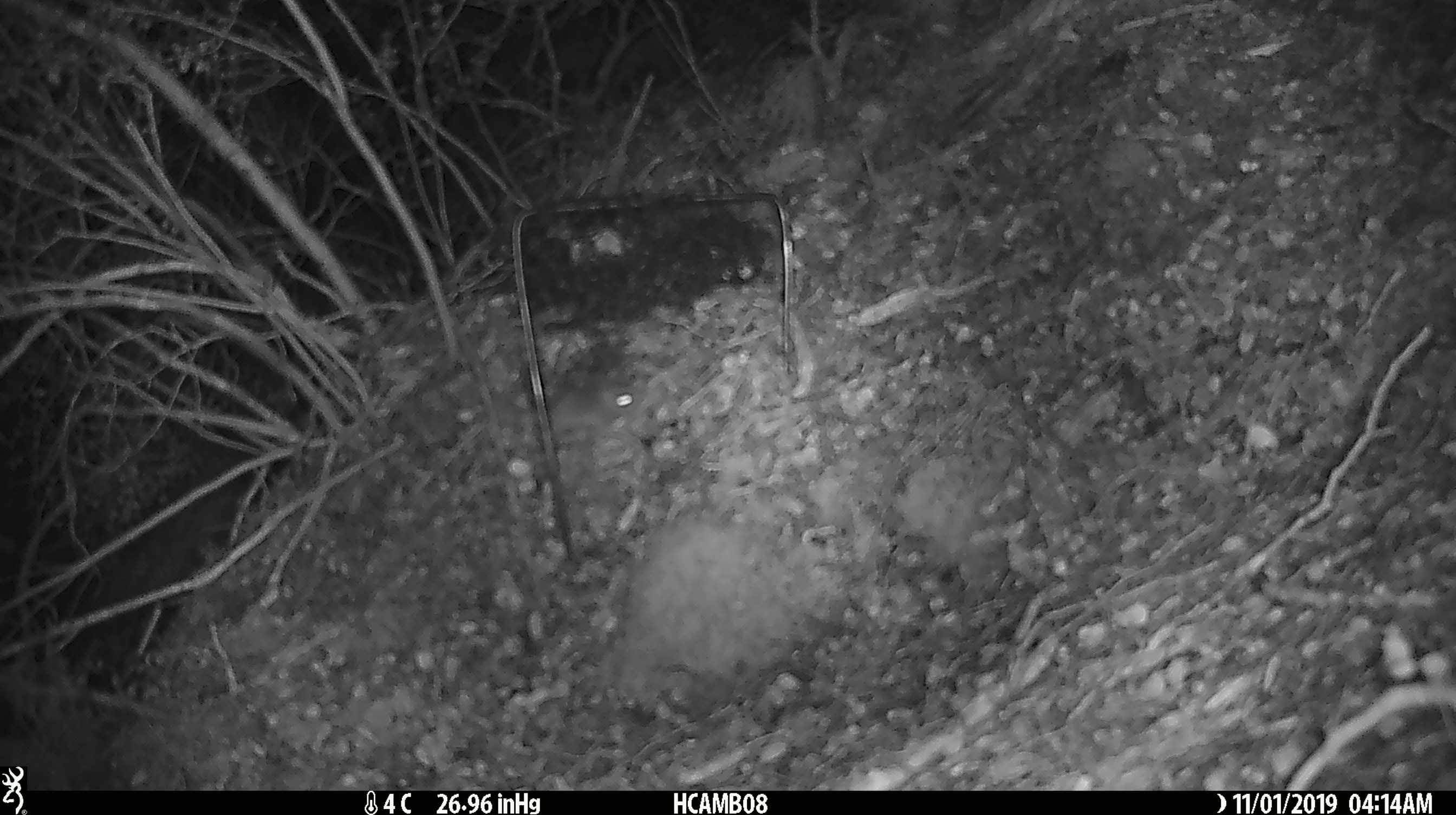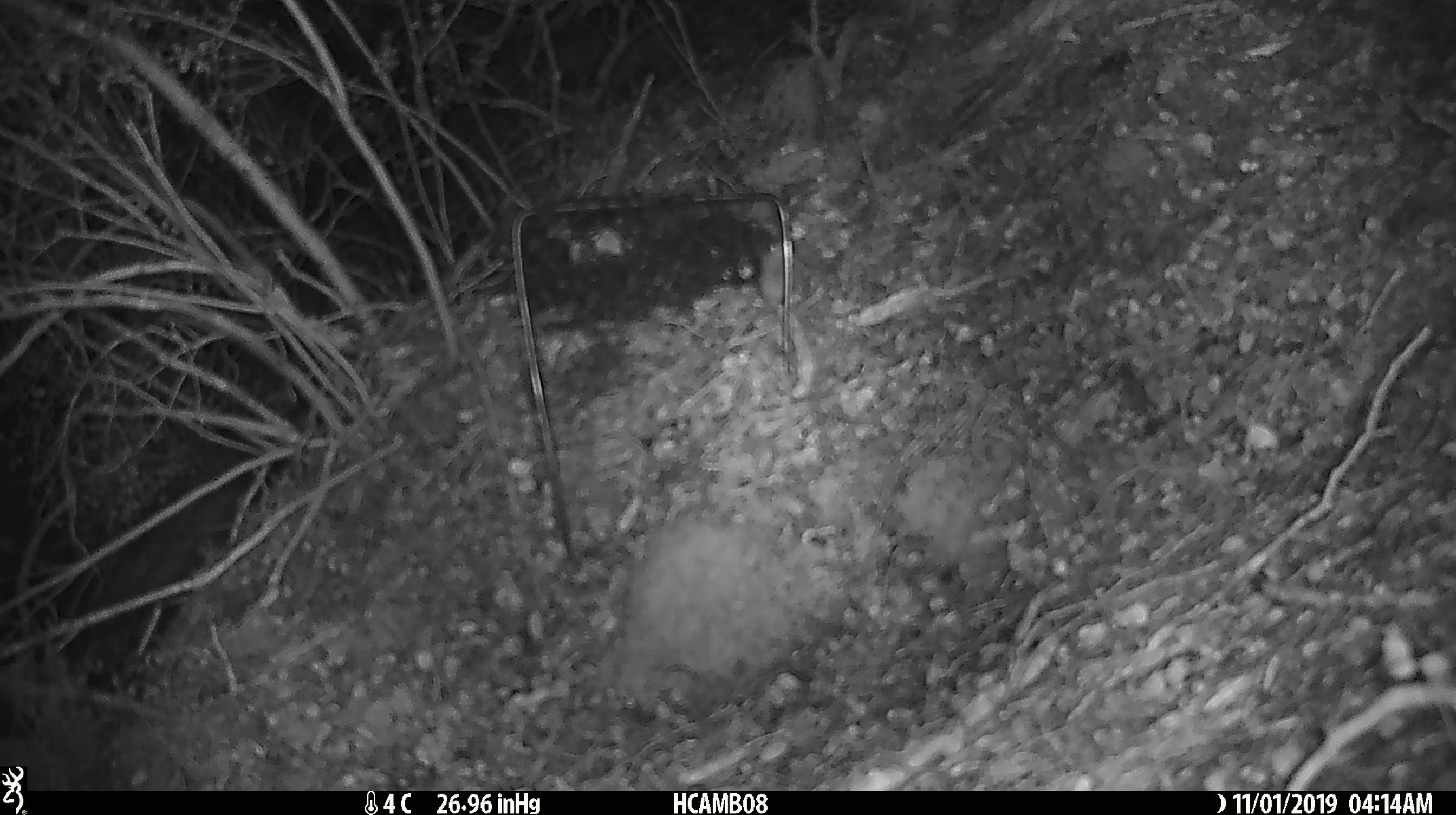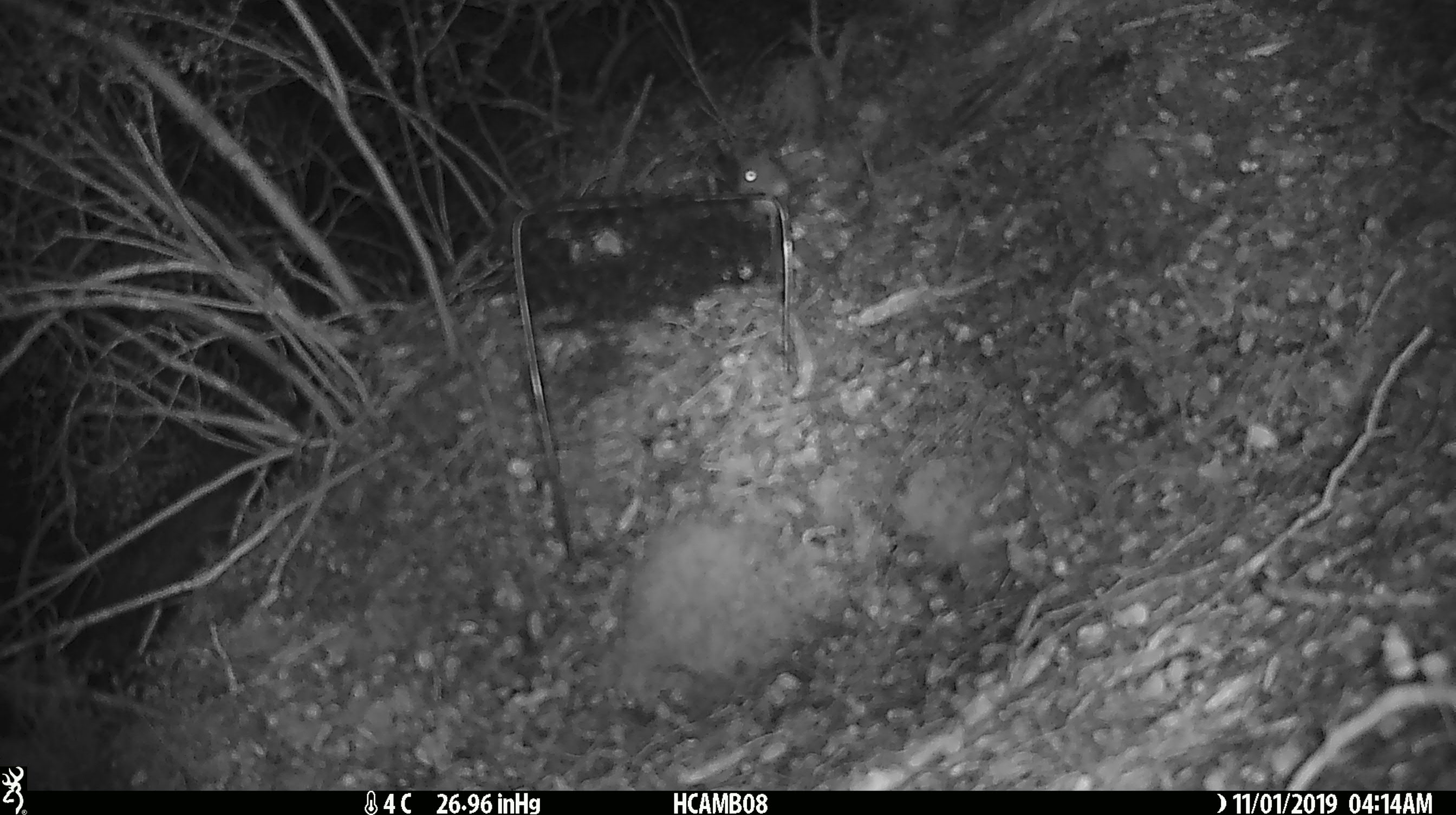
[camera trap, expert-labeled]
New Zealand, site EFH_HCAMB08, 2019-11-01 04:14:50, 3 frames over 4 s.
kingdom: Animalia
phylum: Chordata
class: Mammalia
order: Rodentia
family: Muridae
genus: Mus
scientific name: Mus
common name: mouse